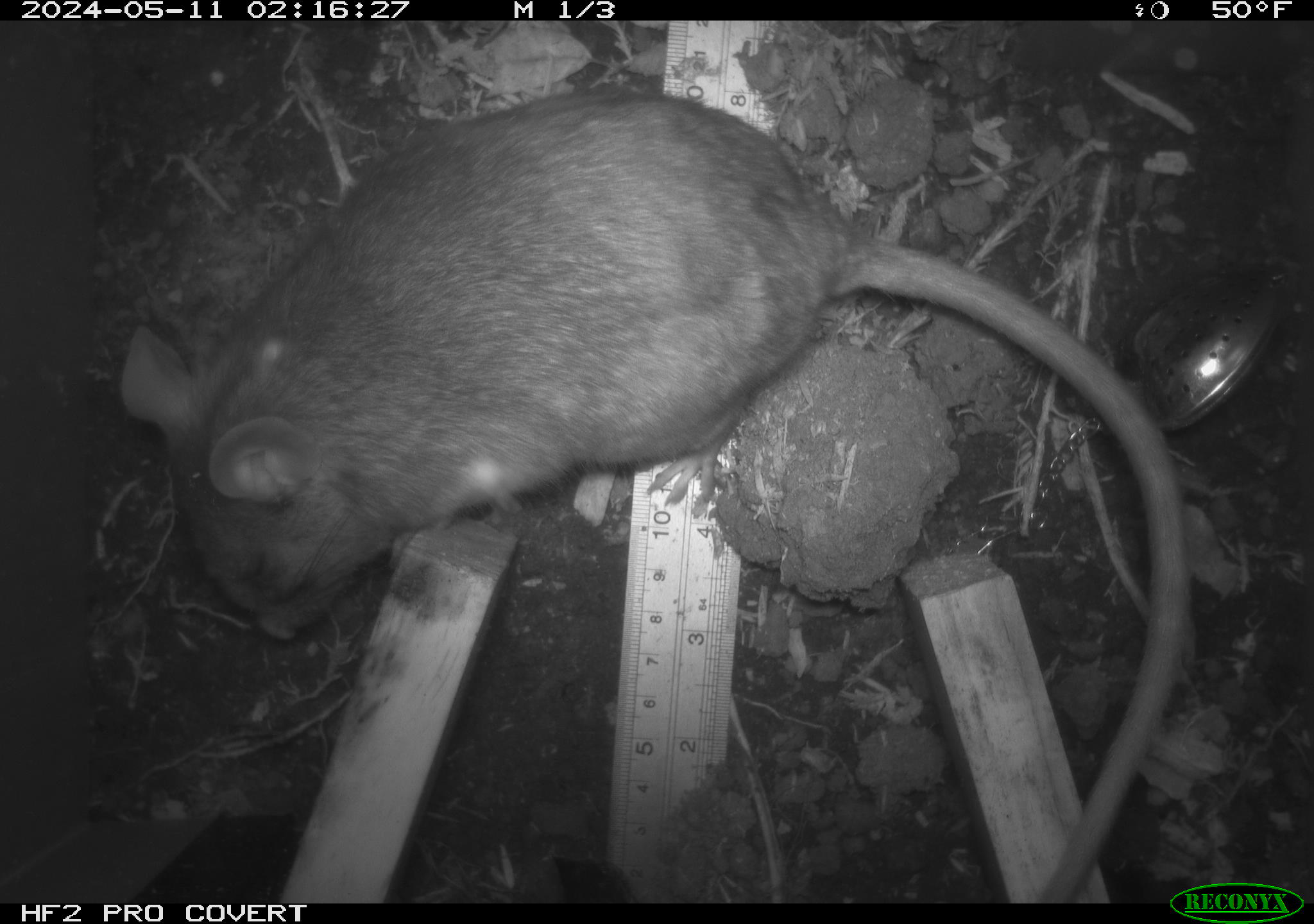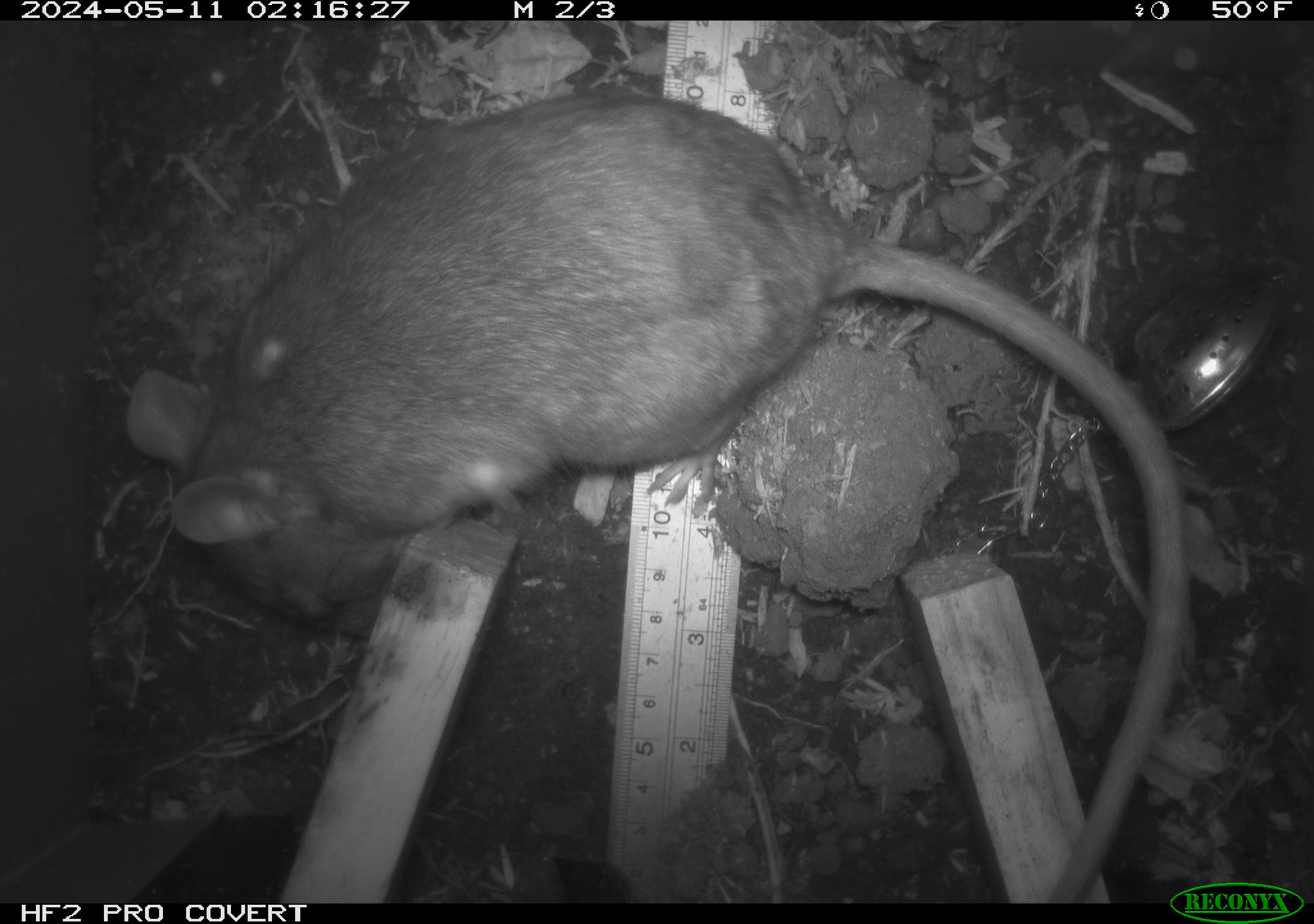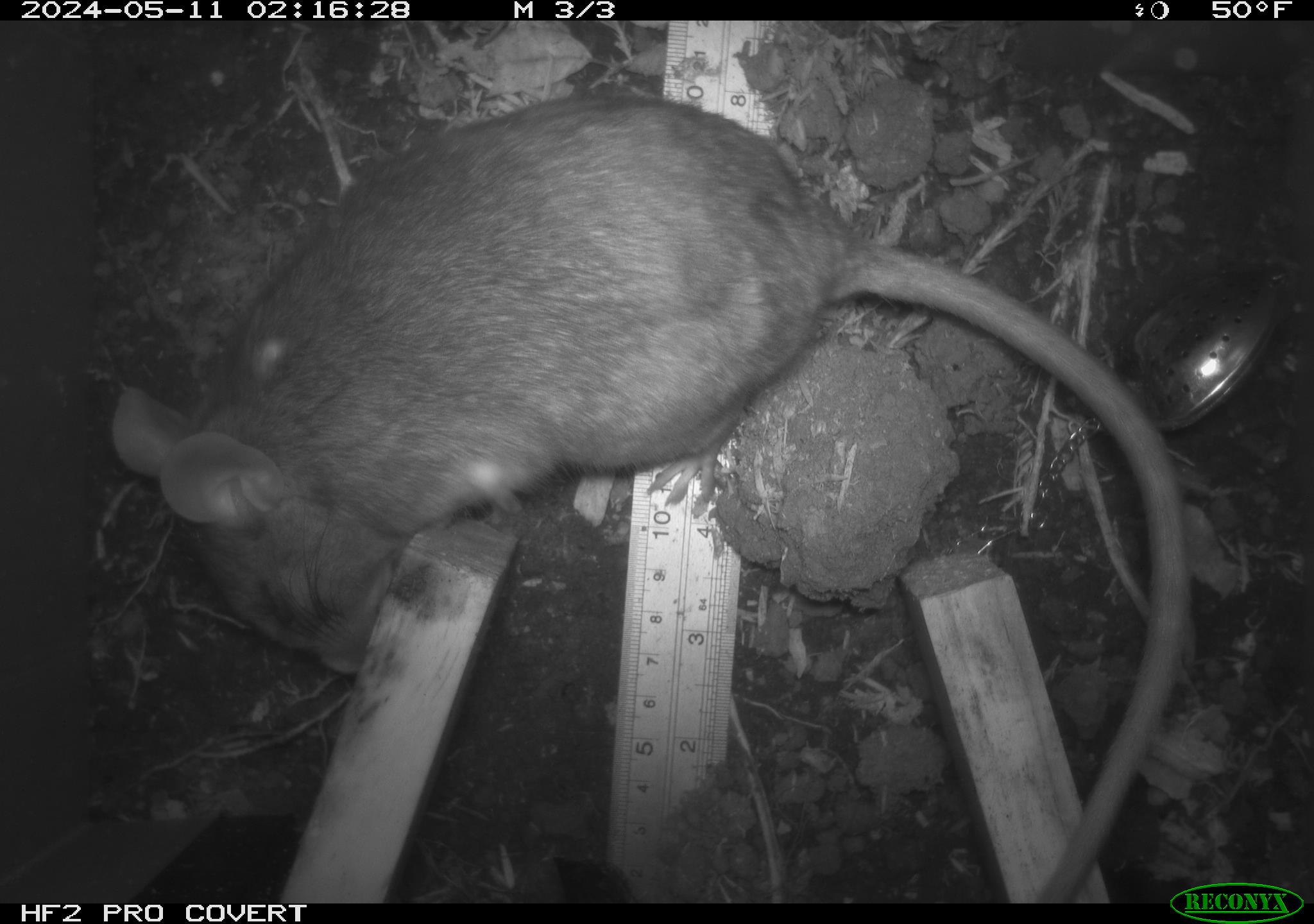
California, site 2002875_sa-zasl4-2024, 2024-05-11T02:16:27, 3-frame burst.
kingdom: Animalia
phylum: Chordata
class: Mammalia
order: Rodentia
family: Cricetidae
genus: Neotoma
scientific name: Neotoma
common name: pack rat or woodrat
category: neotoma species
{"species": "neotoma species (pack rat or woodrat) (Neotoma)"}